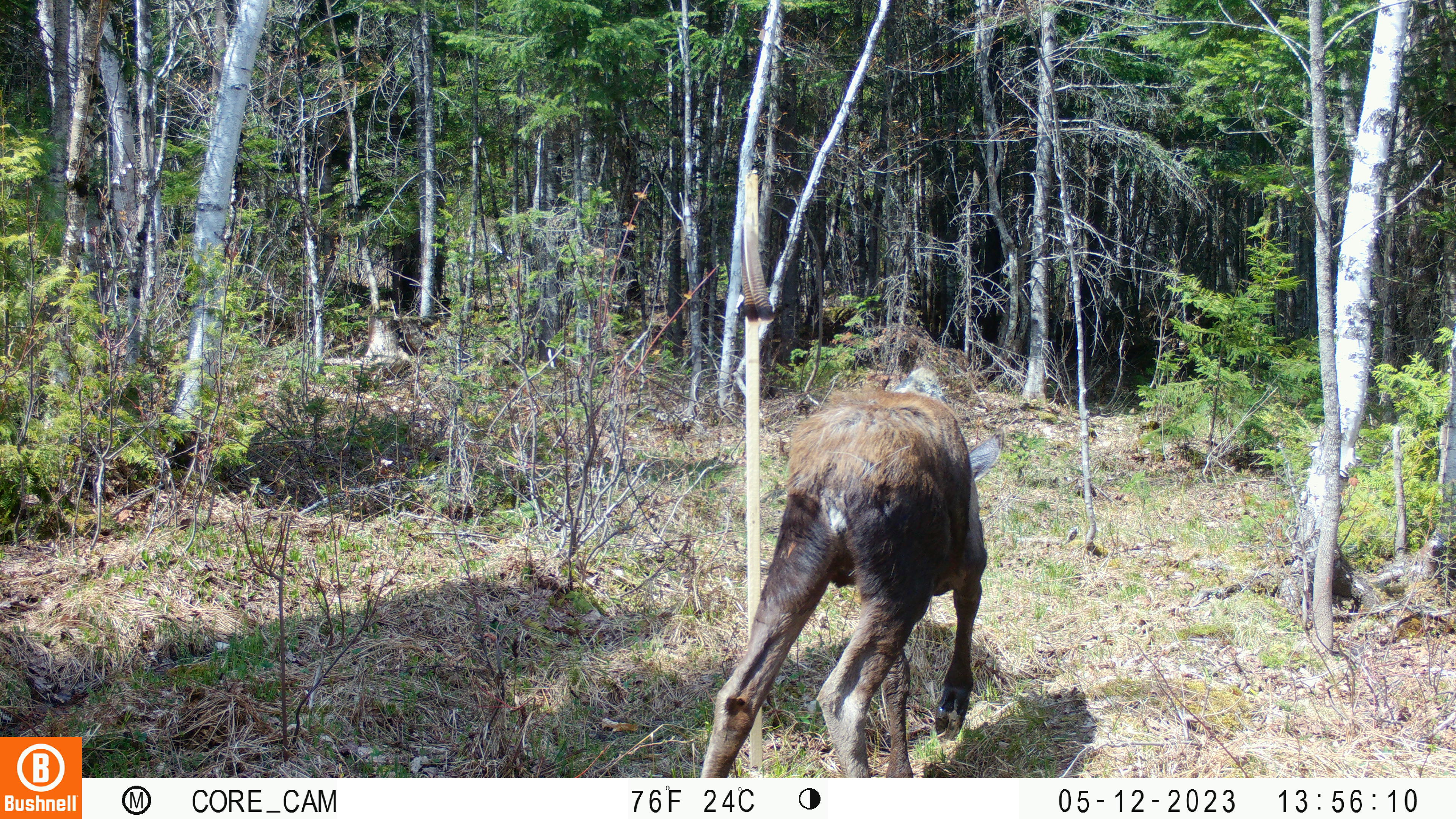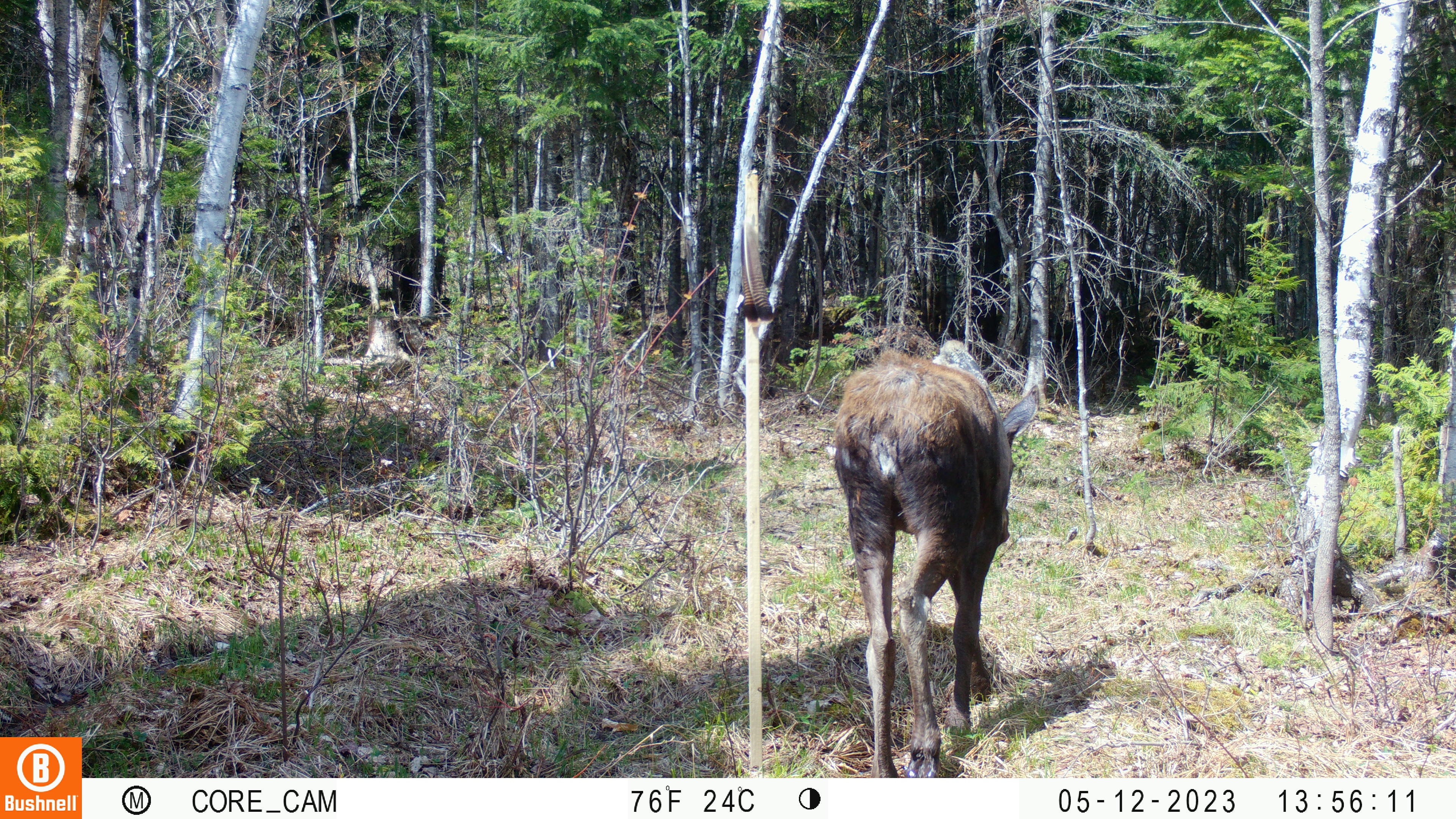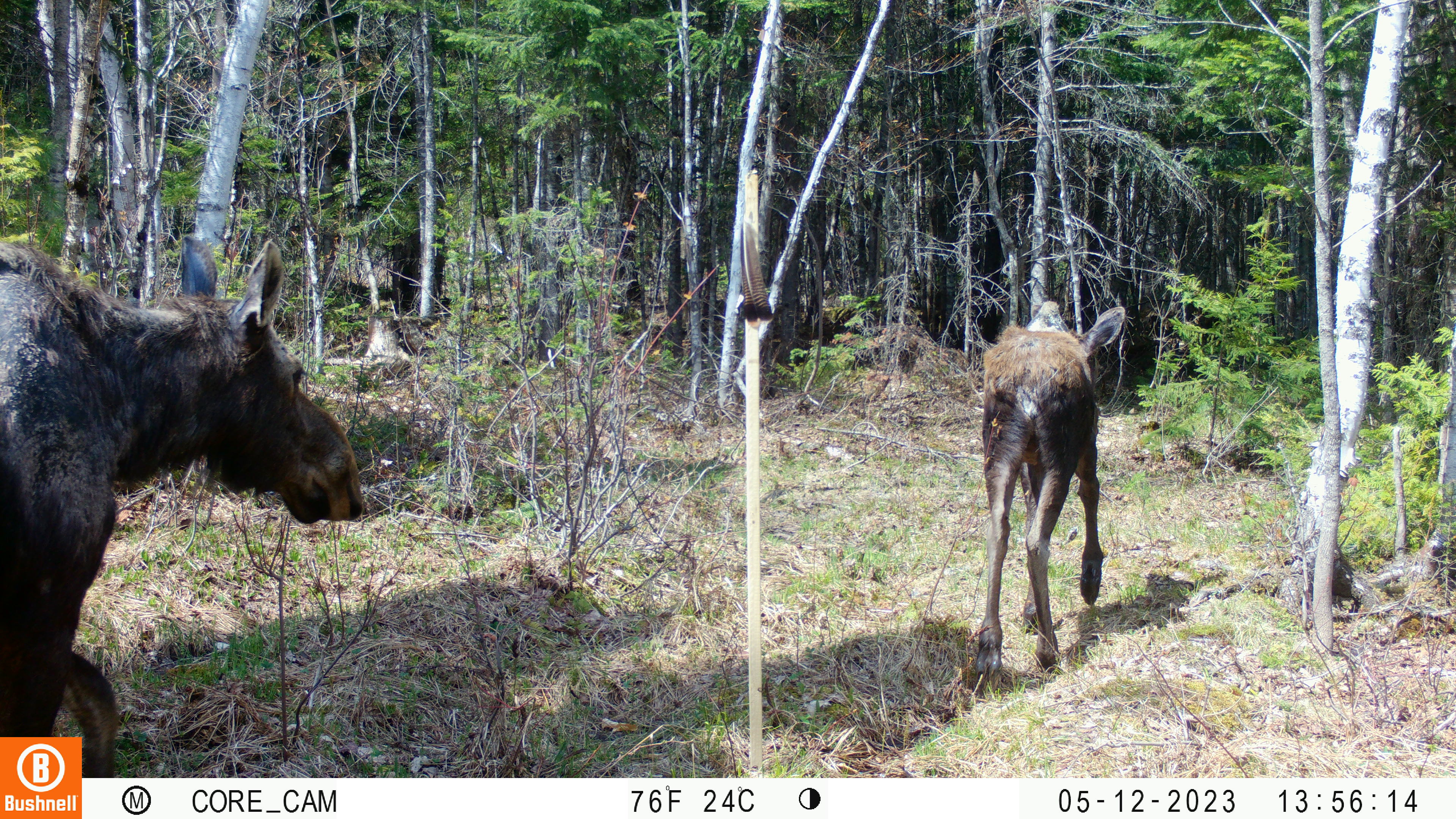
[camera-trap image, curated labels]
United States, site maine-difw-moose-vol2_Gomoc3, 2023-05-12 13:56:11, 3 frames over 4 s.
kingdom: Animalia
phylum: Chordata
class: Mammalia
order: Artiodactyla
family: Cervidae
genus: Alces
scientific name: Alces alces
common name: moose